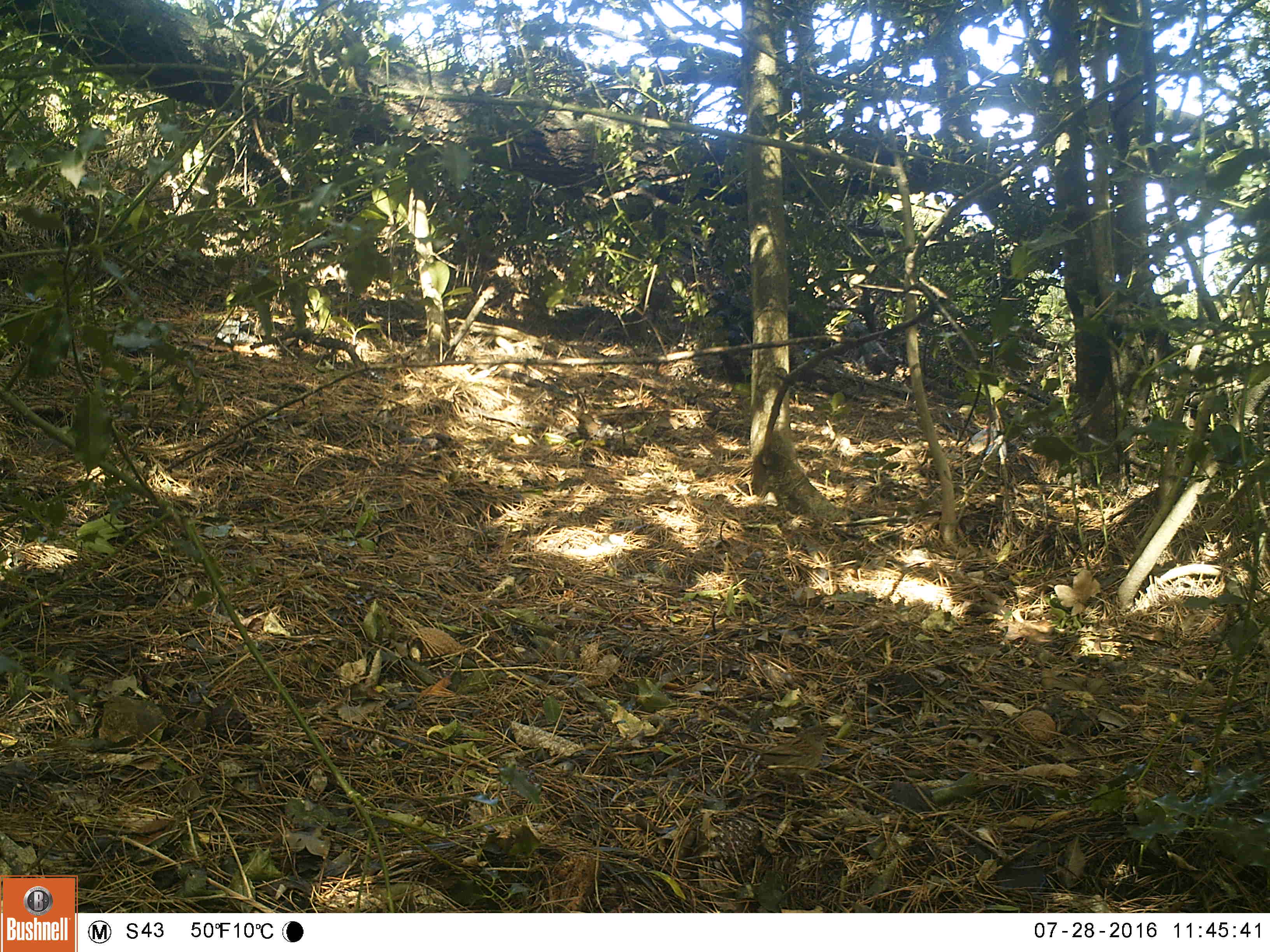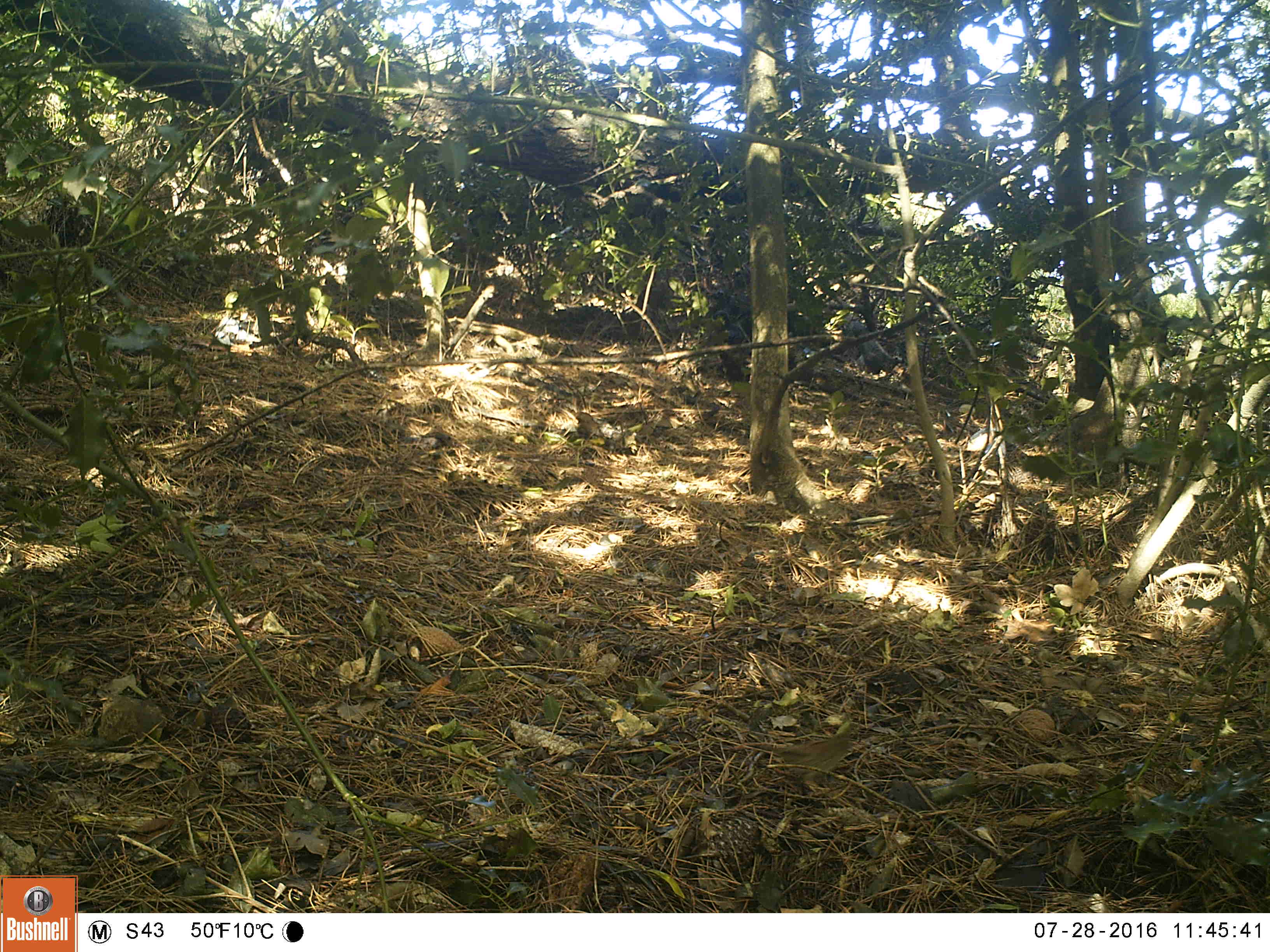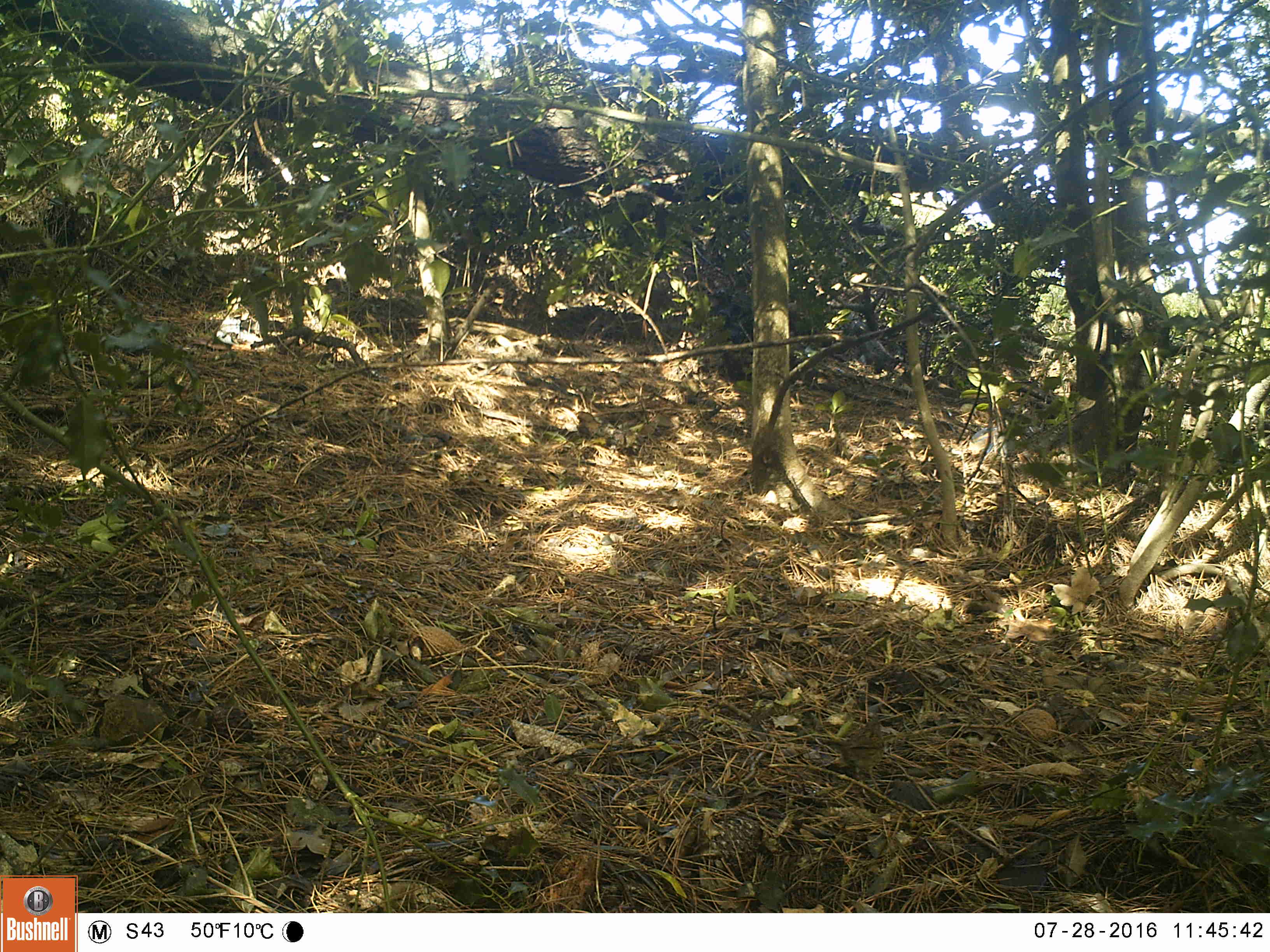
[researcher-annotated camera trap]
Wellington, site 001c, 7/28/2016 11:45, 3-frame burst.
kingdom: Animalia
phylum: Chordata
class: Aves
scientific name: Aves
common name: bird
Bird (Aves).